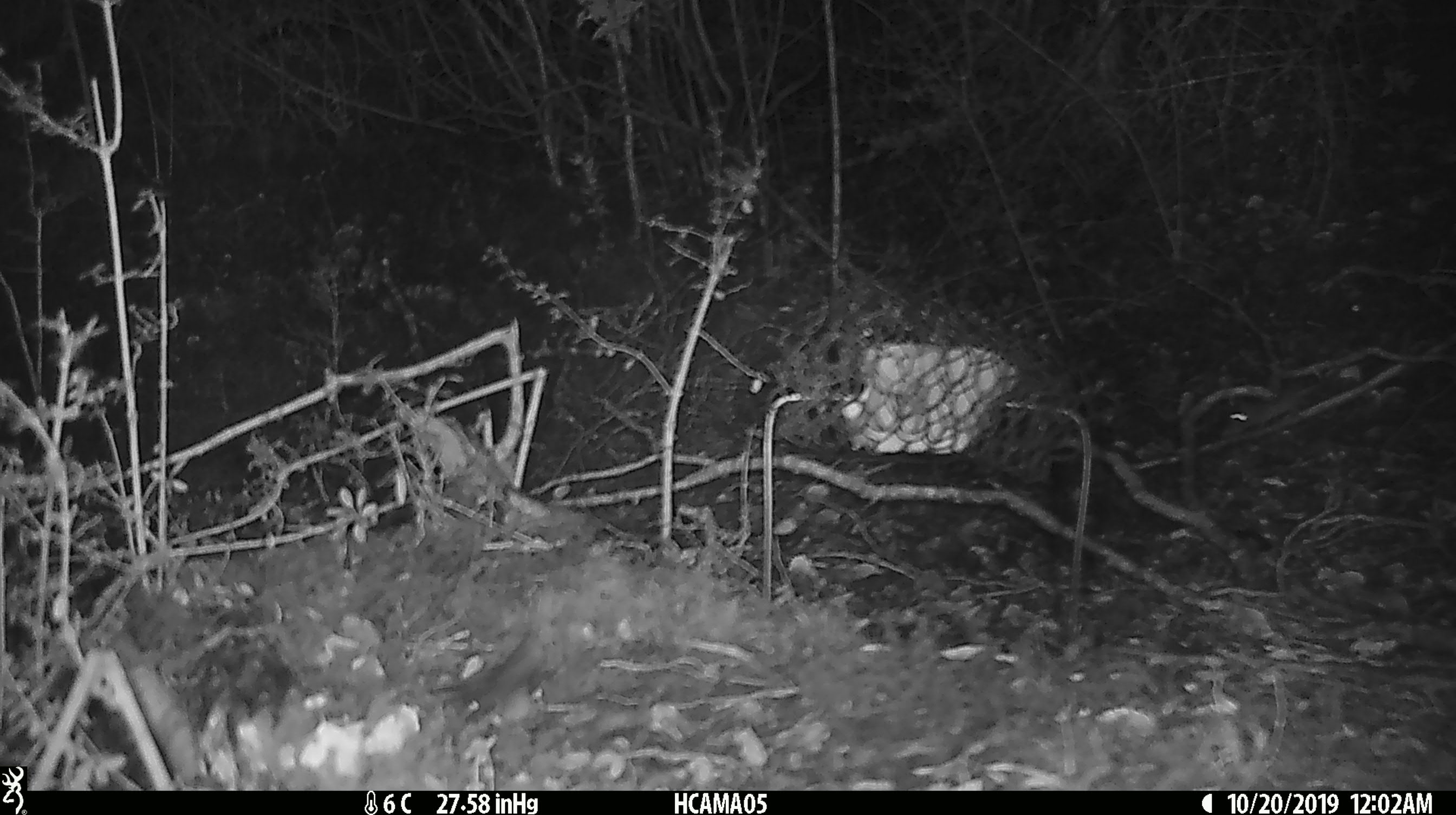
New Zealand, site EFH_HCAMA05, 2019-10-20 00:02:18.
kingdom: Animalia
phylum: Chordata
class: Mammalia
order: Rodentia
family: Muridae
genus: Mus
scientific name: Mus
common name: mouse